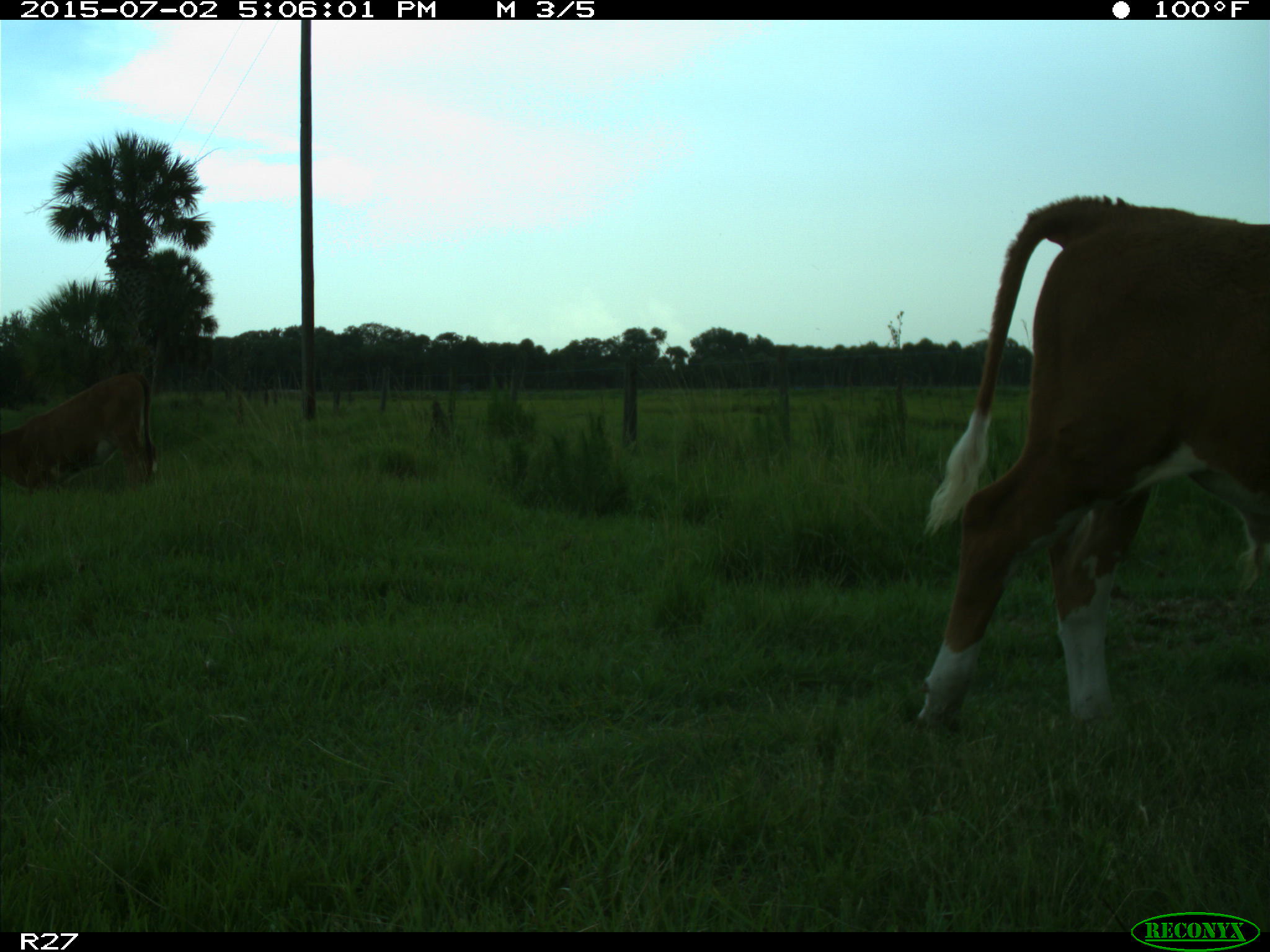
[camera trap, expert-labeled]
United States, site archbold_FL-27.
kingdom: Animalia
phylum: Chordata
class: Mammalia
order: Artiodactyla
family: Bovidae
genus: Bos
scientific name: Bos taurus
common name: domestic cow